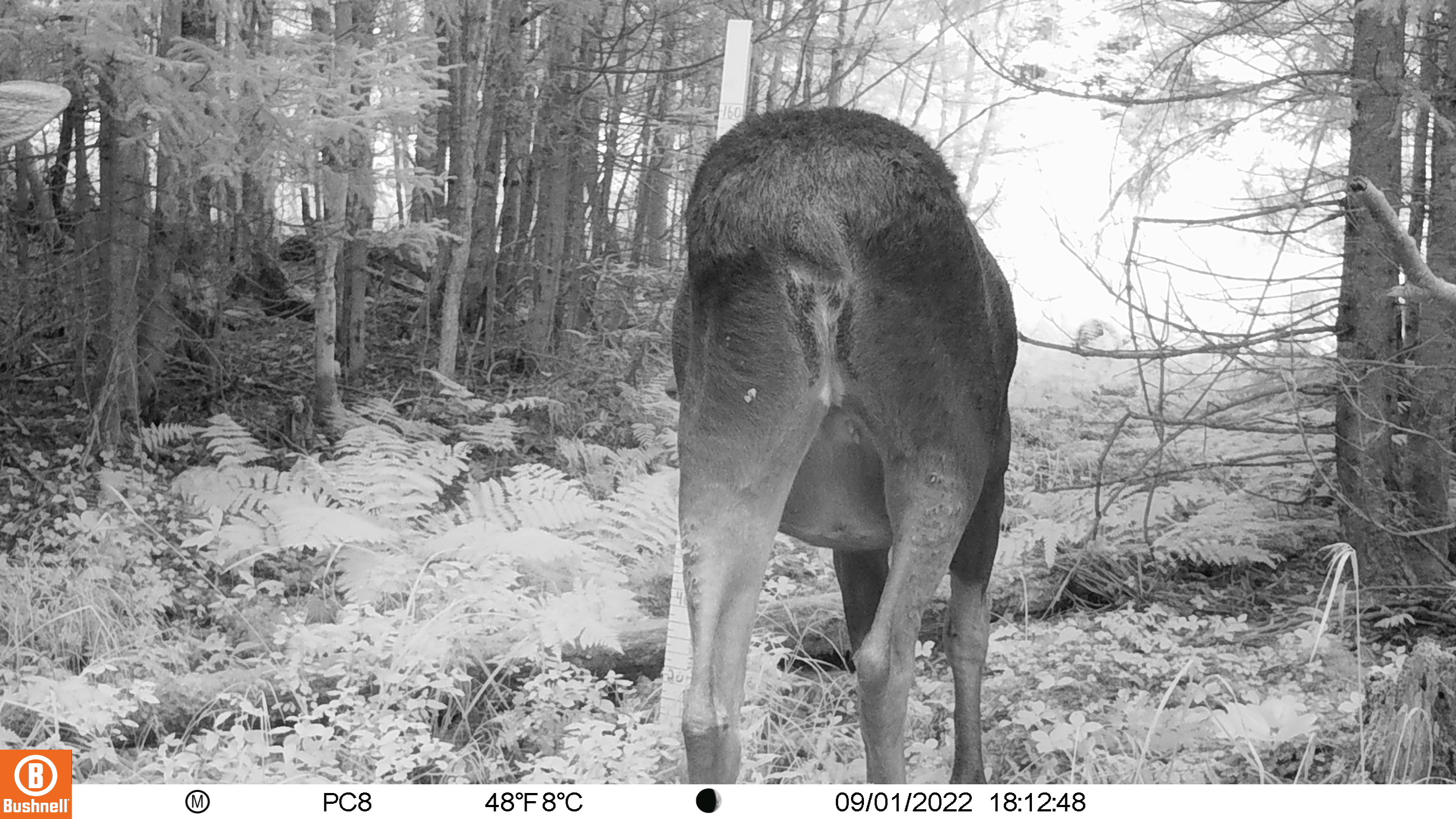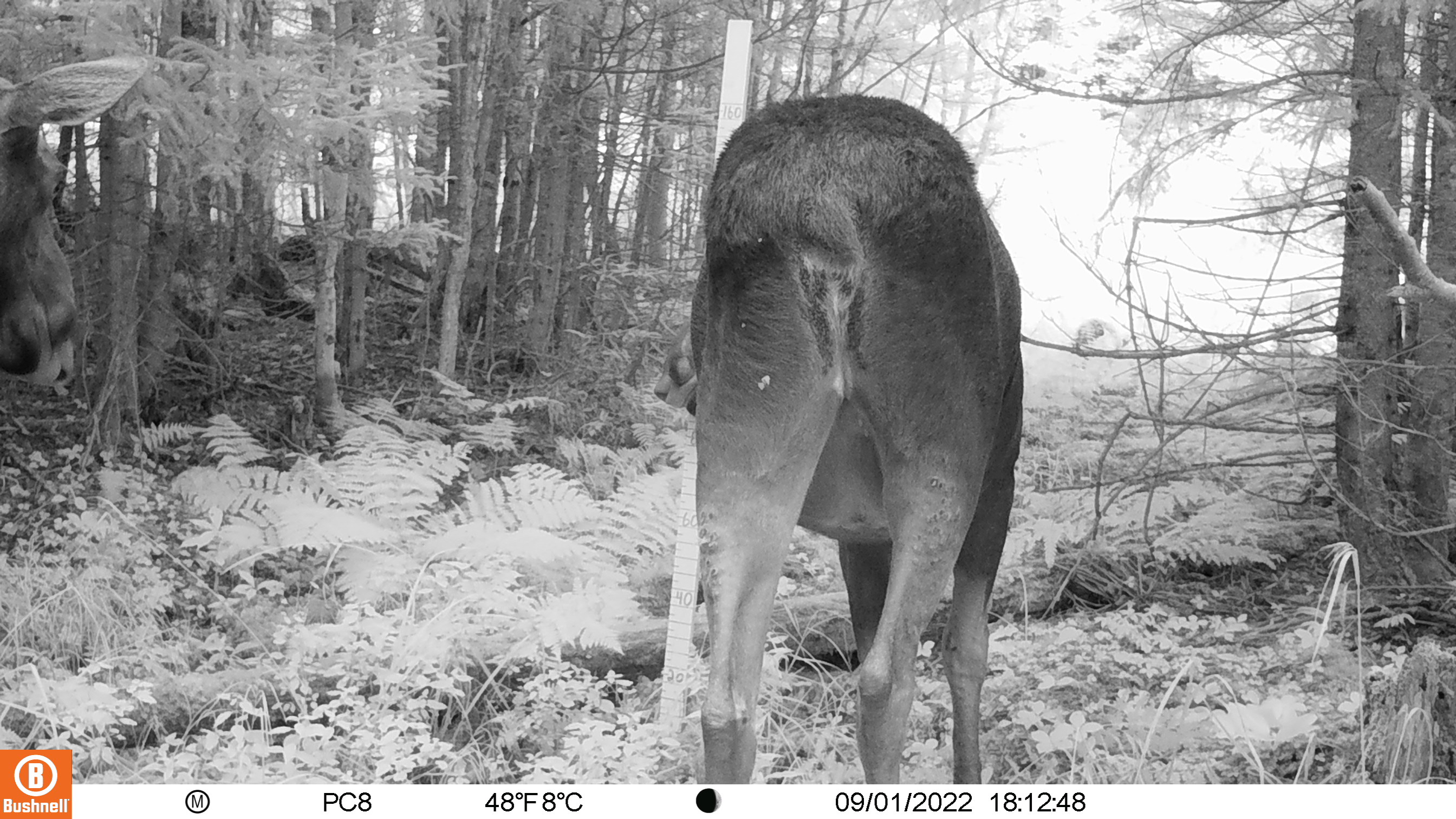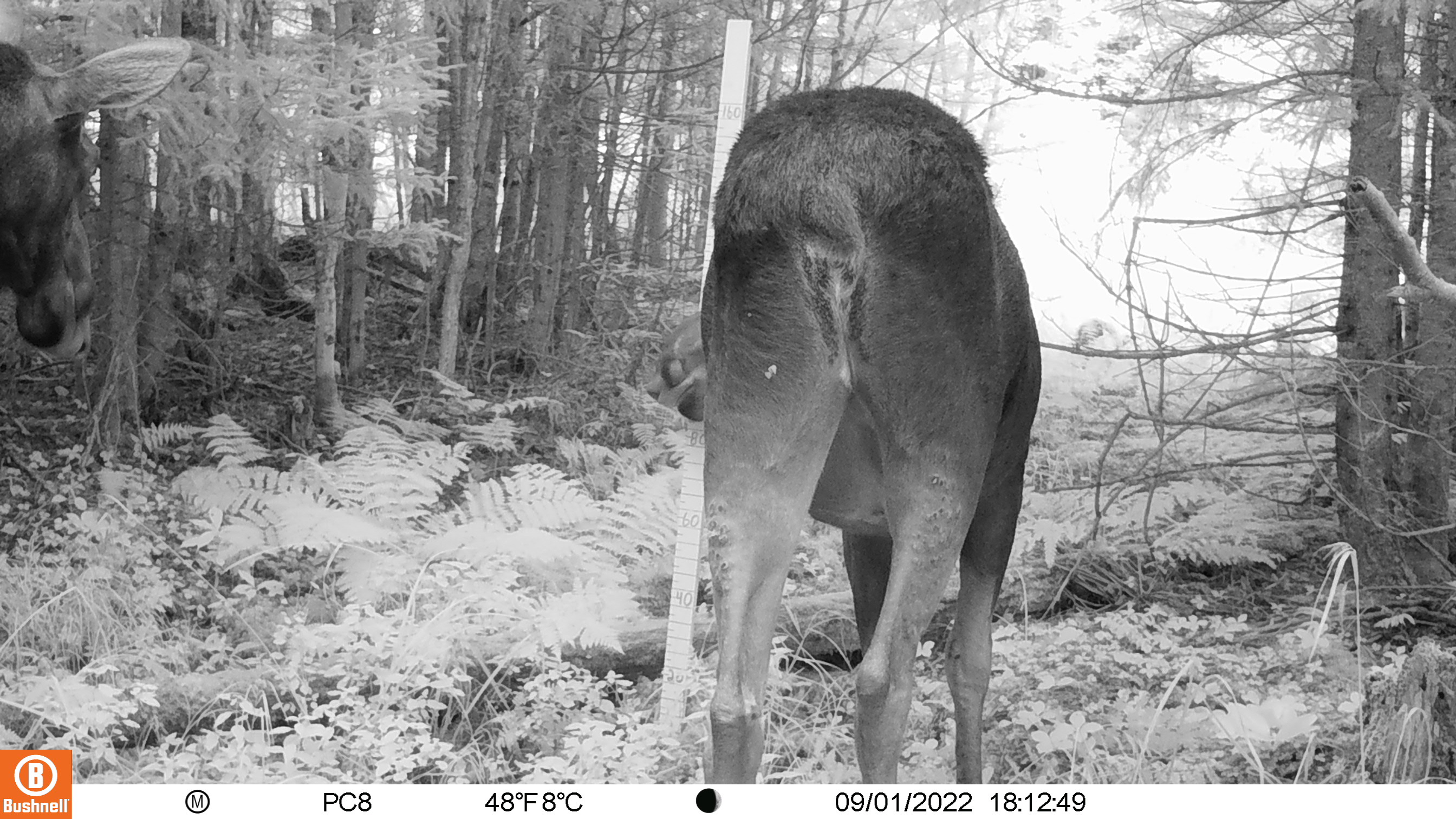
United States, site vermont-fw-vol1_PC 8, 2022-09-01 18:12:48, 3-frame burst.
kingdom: Animalia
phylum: Chordata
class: Mammalia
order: Artiodactyla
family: Cervidae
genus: Alces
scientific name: Alces alces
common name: moose